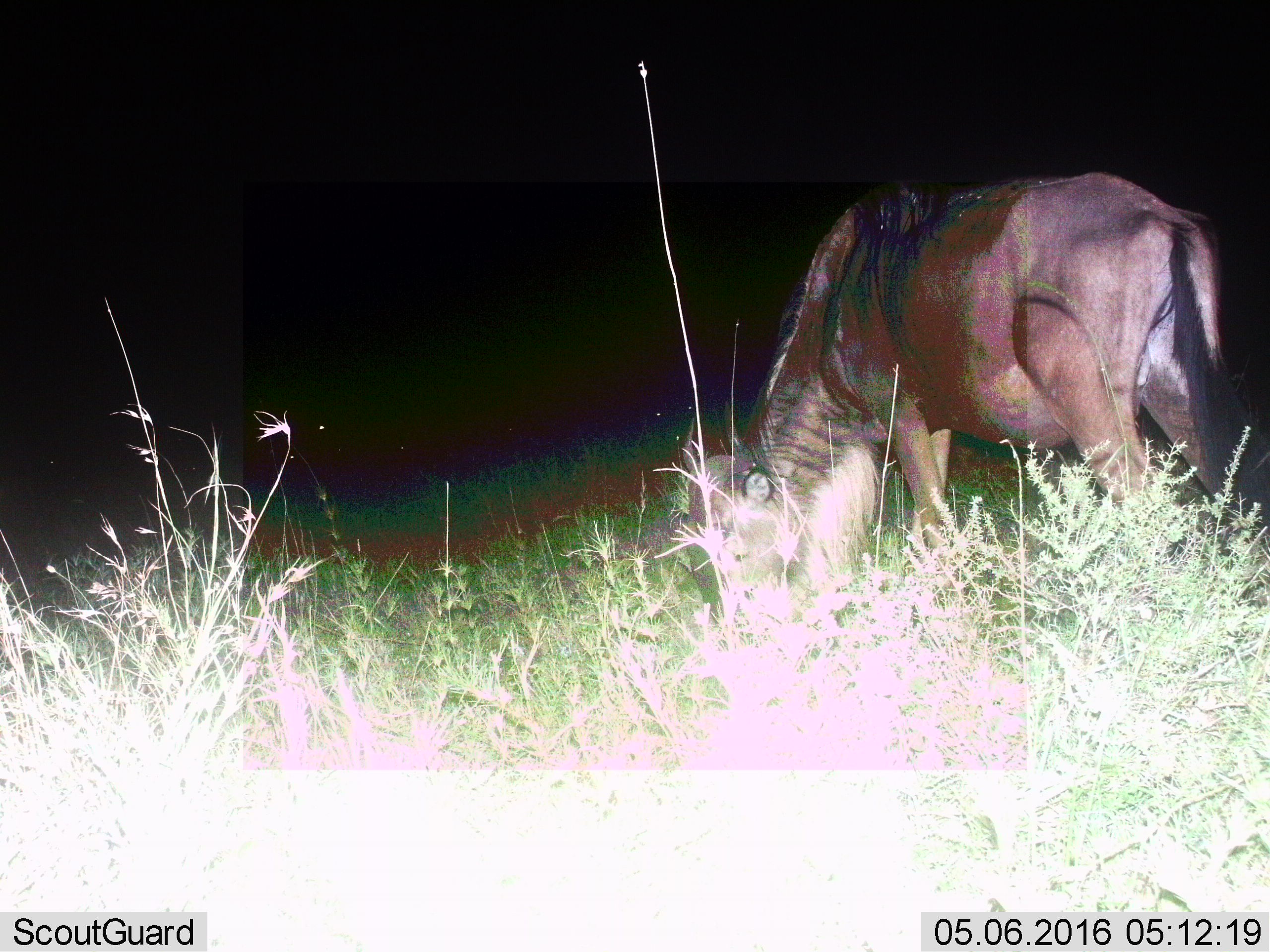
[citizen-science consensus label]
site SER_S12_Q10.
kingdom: Animalia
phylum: Chordata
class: Mammalia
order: Artiodactyla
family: Bovidae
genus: Connochaetes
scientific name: Connochaetes taurinus taurinus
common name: blue wildebeest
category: wildebeestblue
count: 1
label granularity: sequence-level